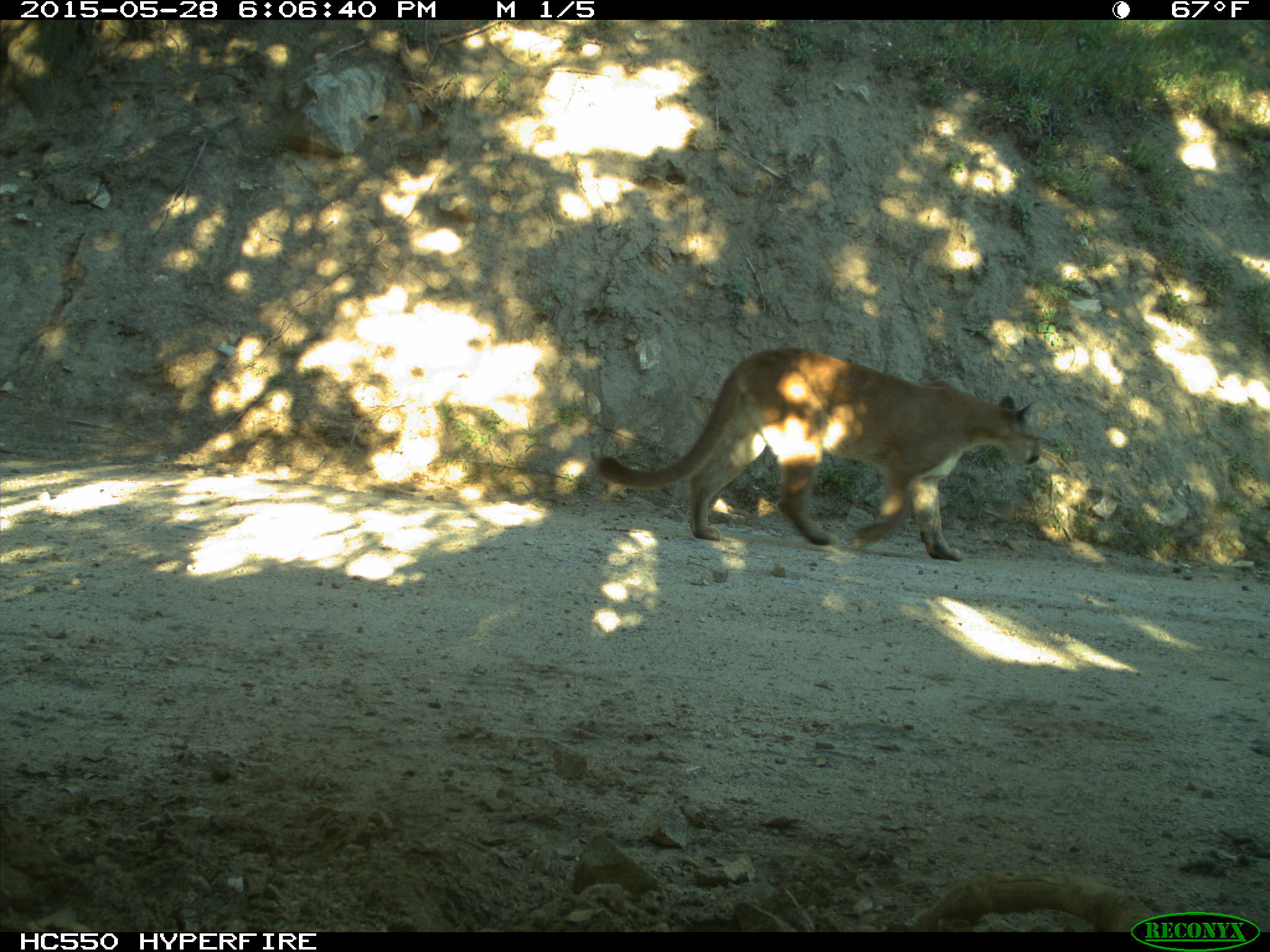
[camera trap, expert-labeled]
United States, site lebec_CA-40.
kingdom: Animalia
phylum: Chordata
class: Mammalia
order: Carnivora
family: Felidae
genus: Puma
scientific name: Puma concolor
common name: mountain lion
Puma concolor (mountain lion).